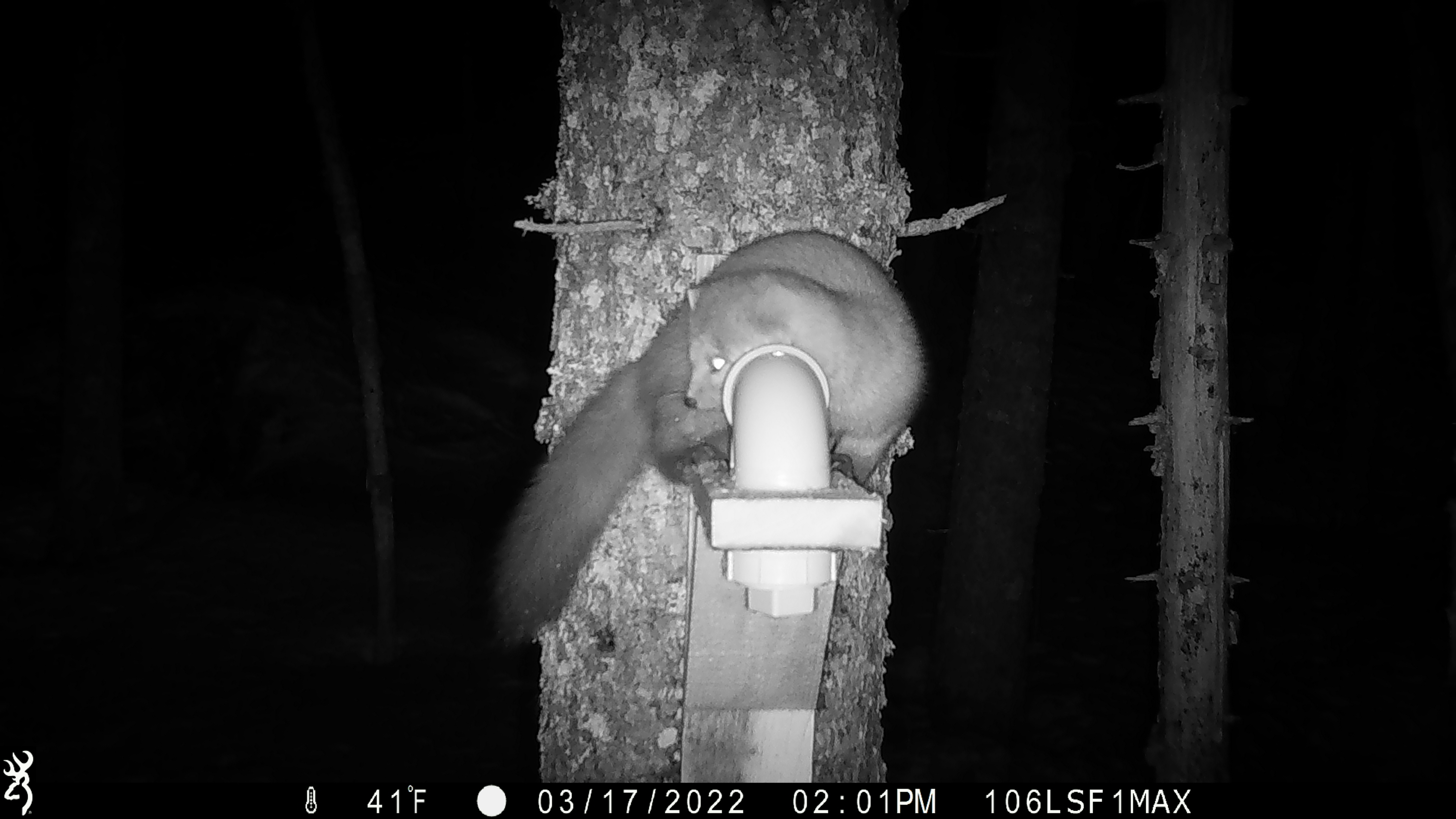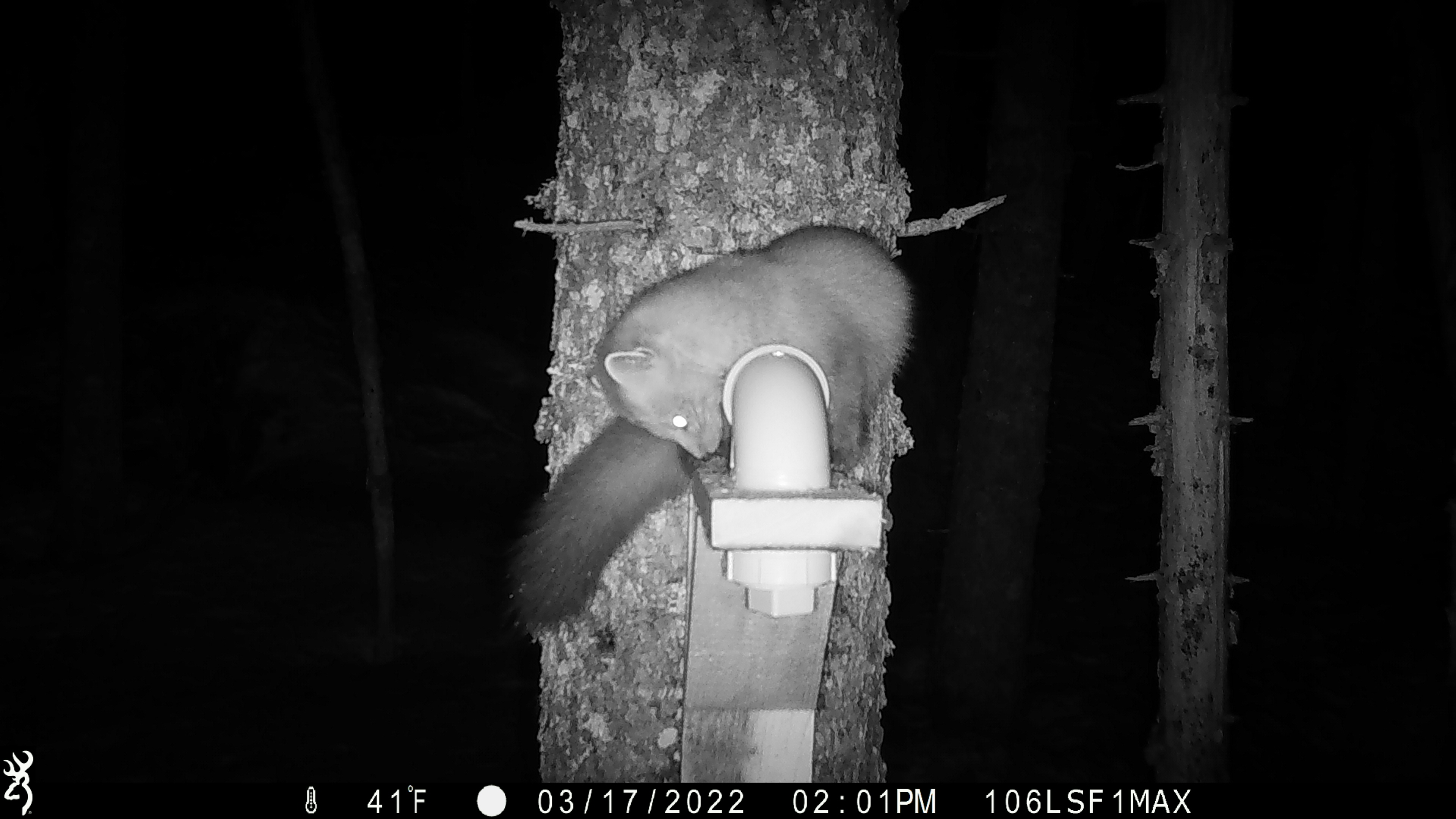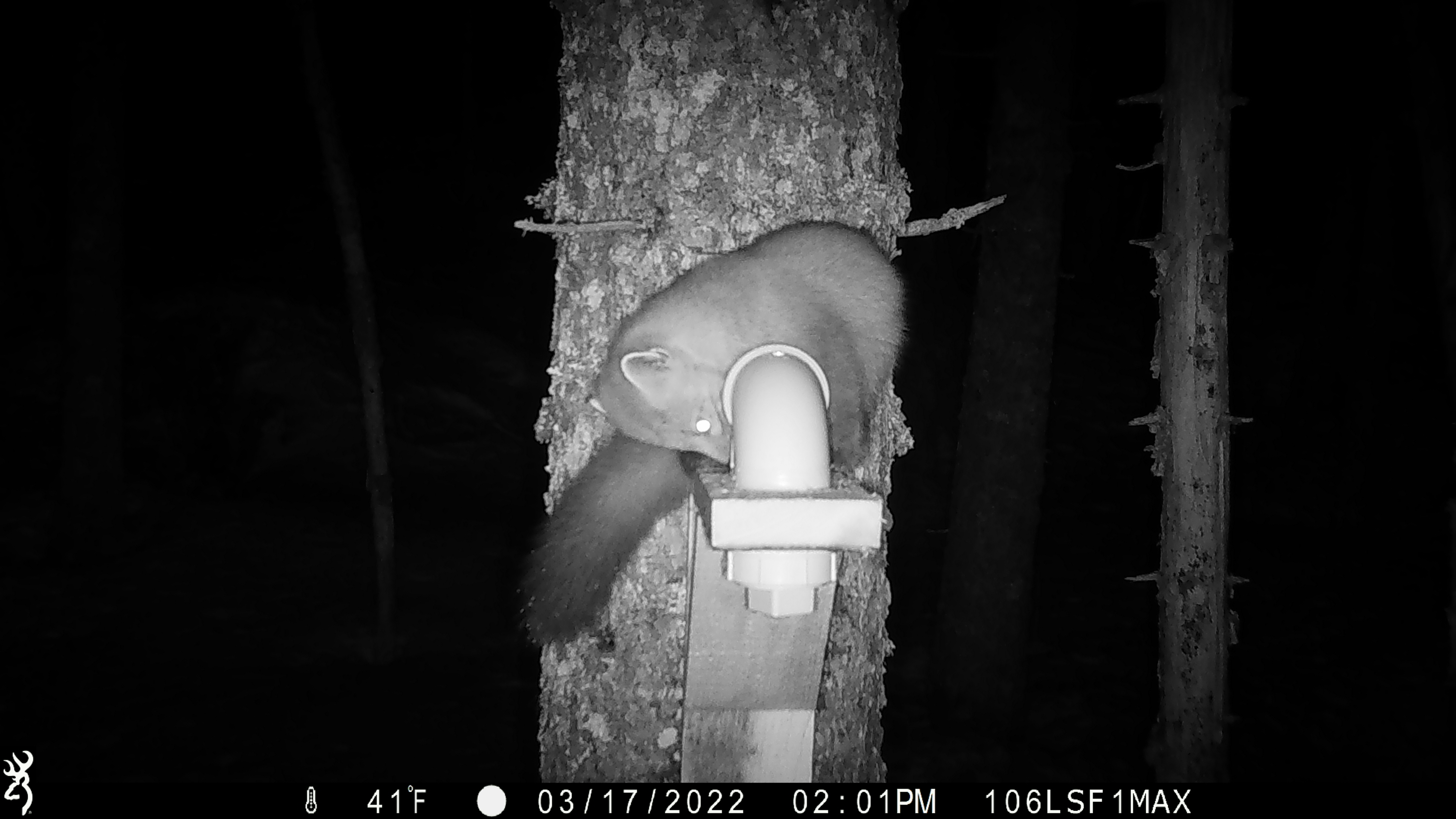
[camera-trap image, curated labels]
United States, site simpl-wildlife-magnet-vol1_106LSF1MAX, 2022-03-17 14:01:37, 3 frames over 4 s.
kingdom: Animalia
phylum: Chordata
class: Mammalia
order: Carnivora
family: Mustelidae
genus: Martes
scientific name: Martes americana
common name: american marten